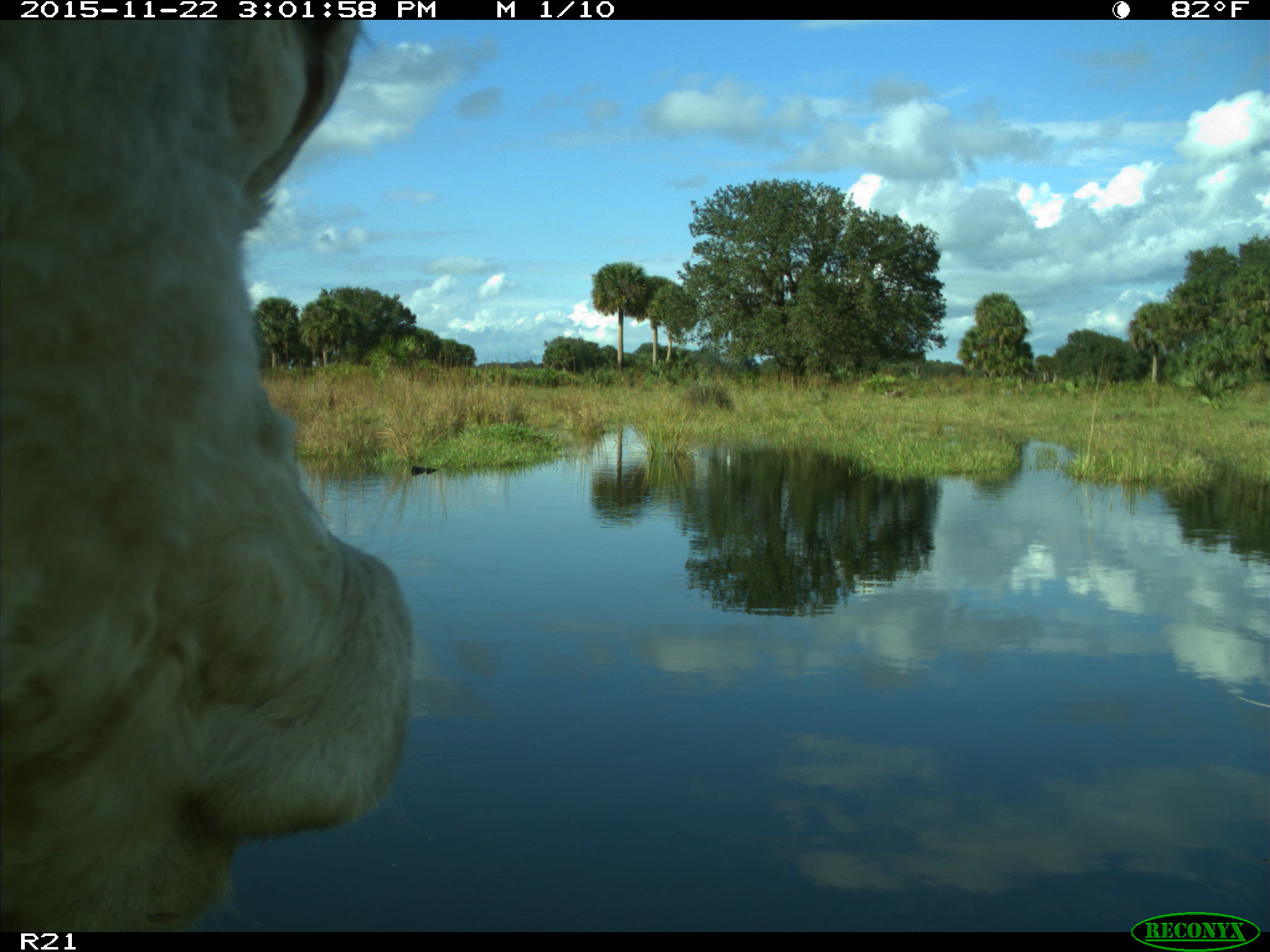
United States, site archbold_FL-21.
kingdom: Animalia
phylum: Chordata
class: Mammalia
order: Artiodactyla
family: Bovidae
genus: Bos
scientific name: Bos taurus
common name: domestic cow